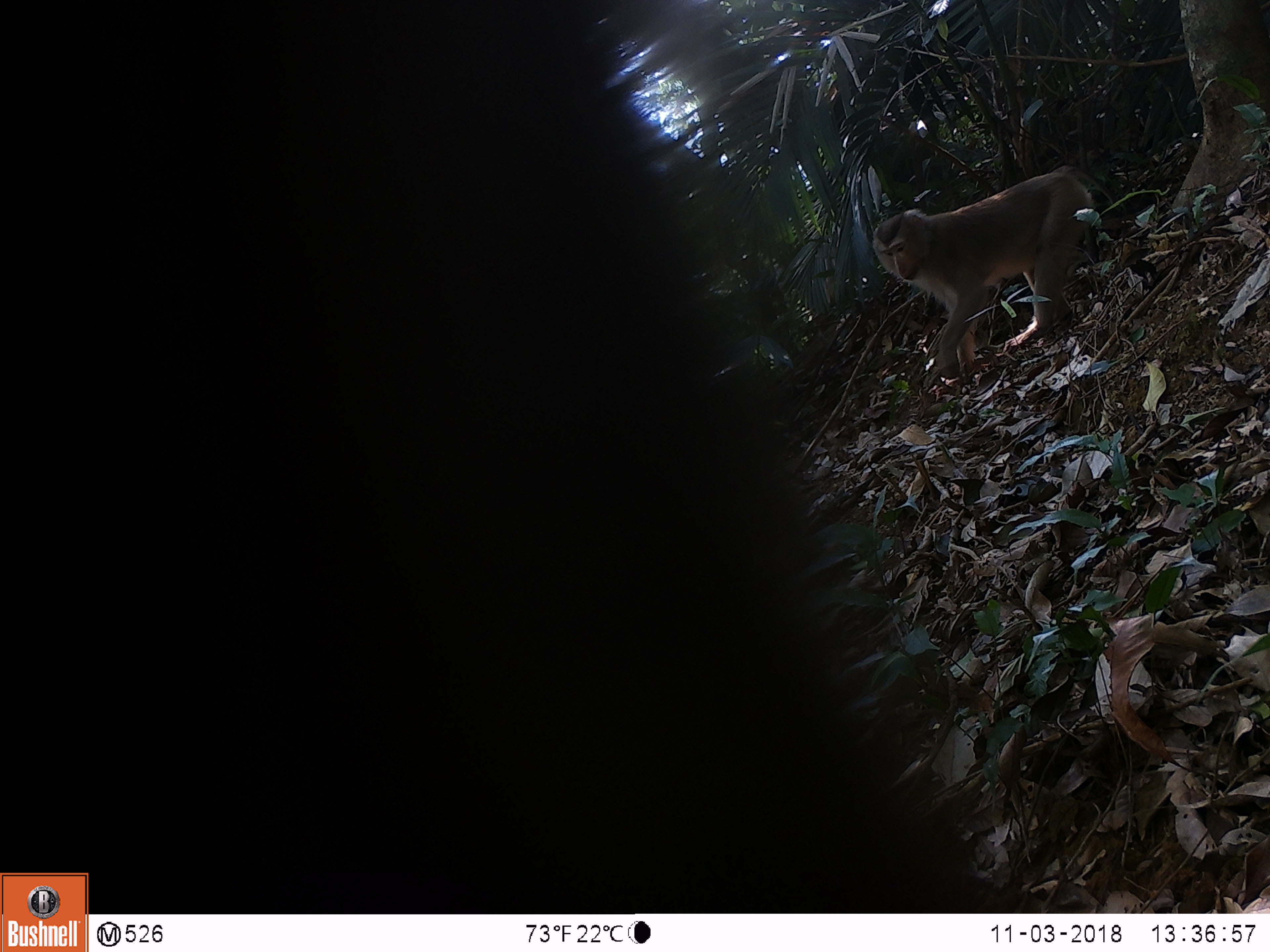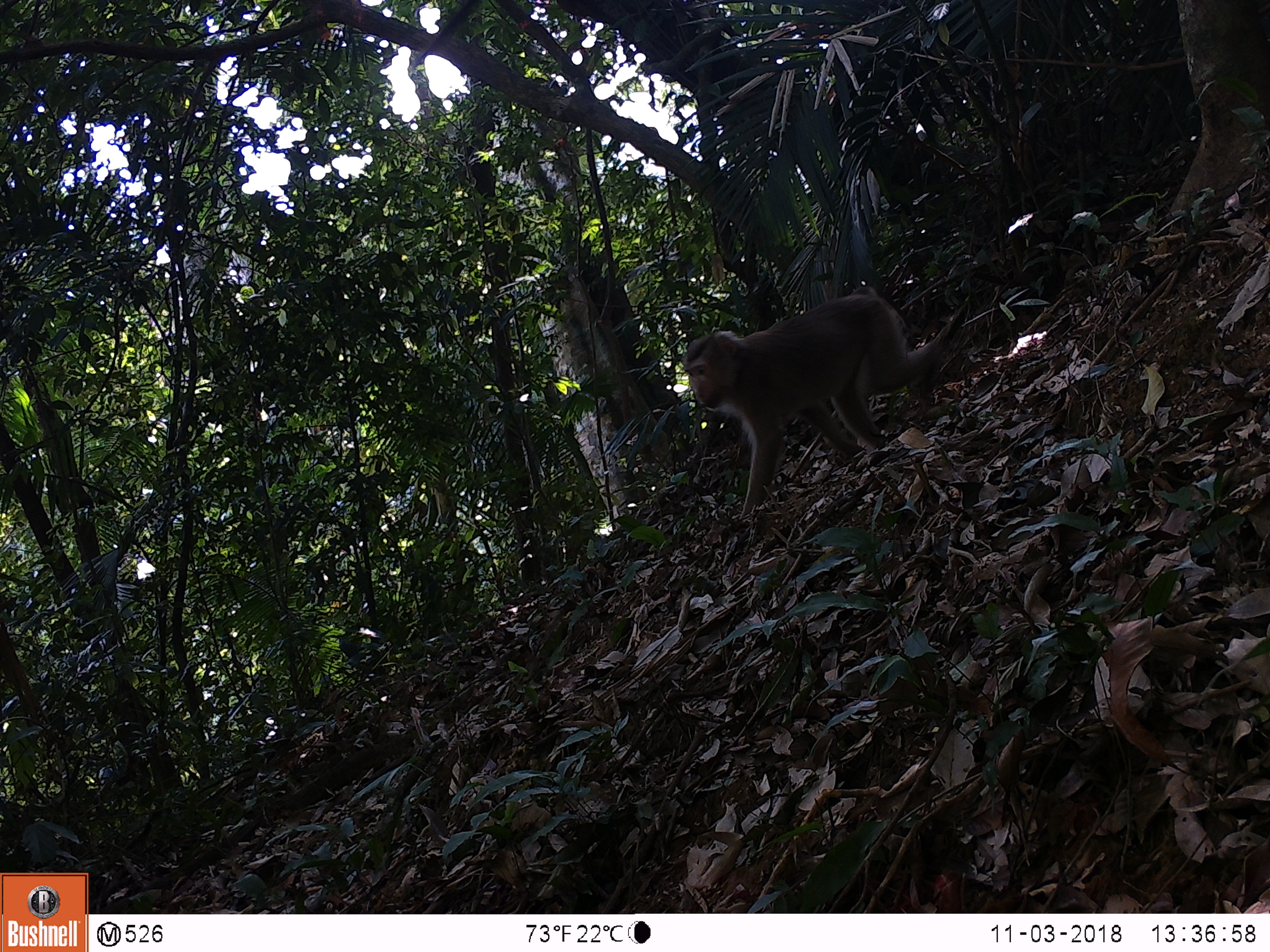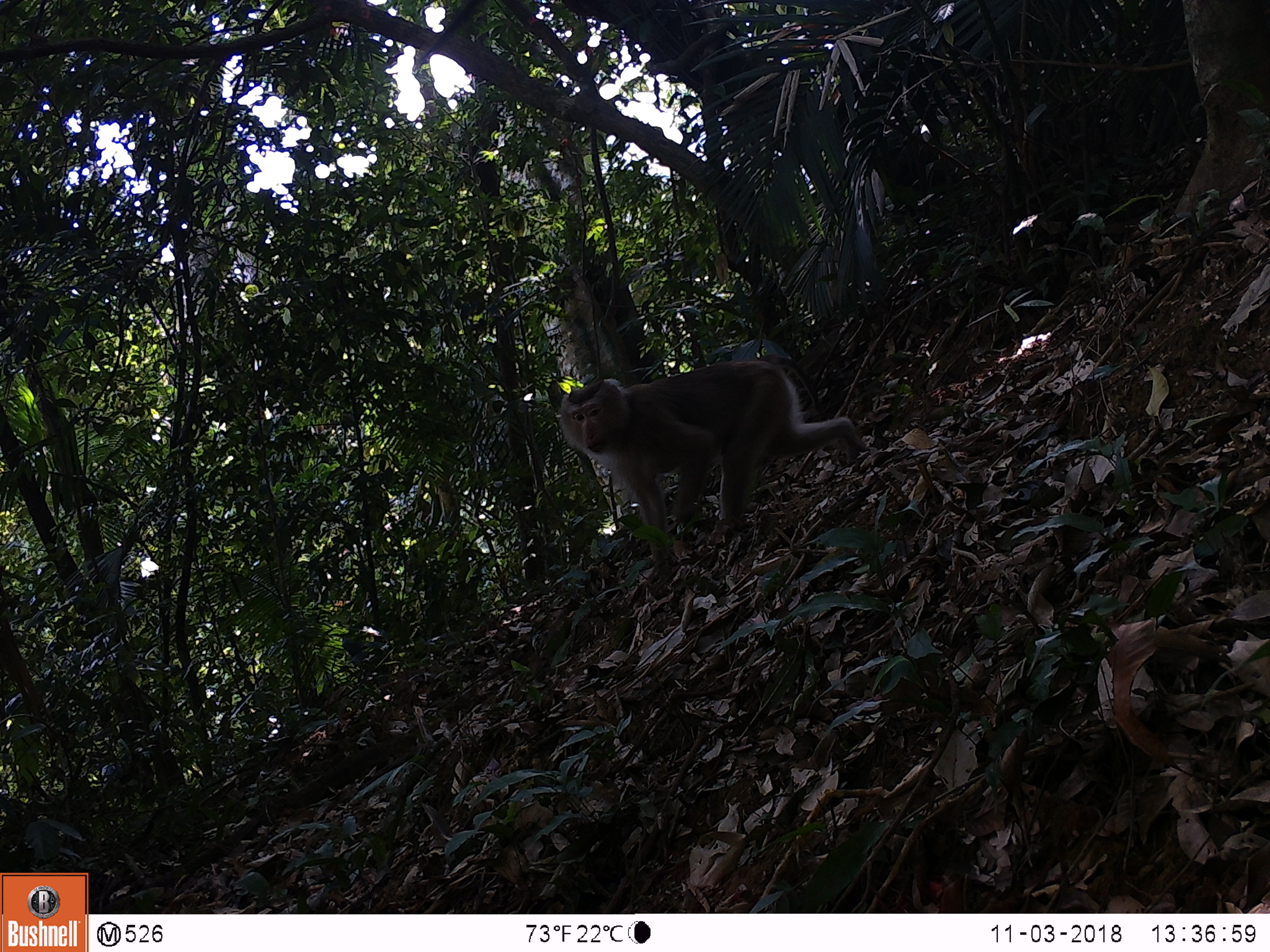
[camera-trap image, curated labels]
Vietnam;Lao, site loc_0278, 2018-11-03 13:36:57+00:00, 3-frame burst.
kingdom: Animalia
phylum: Chordata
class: Mammalia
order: Primates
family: Cercopithecidae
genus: Macaca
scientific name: Macaca nemestrina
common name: pig-tailed macaque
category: pig tailed macaque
Pig tailed macaque (pig-tailed macaque) (Macaca nemestrina). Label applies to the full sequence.